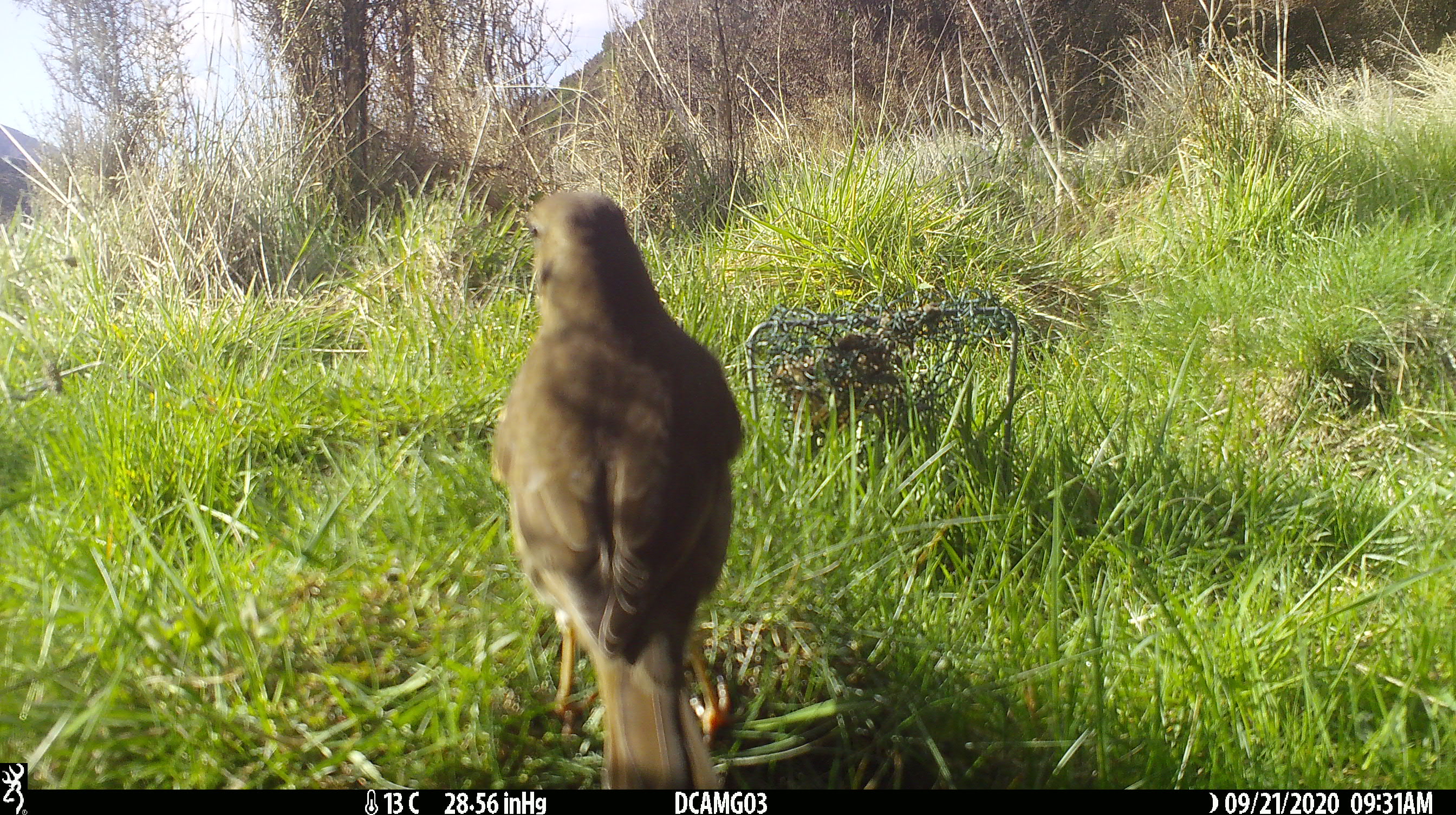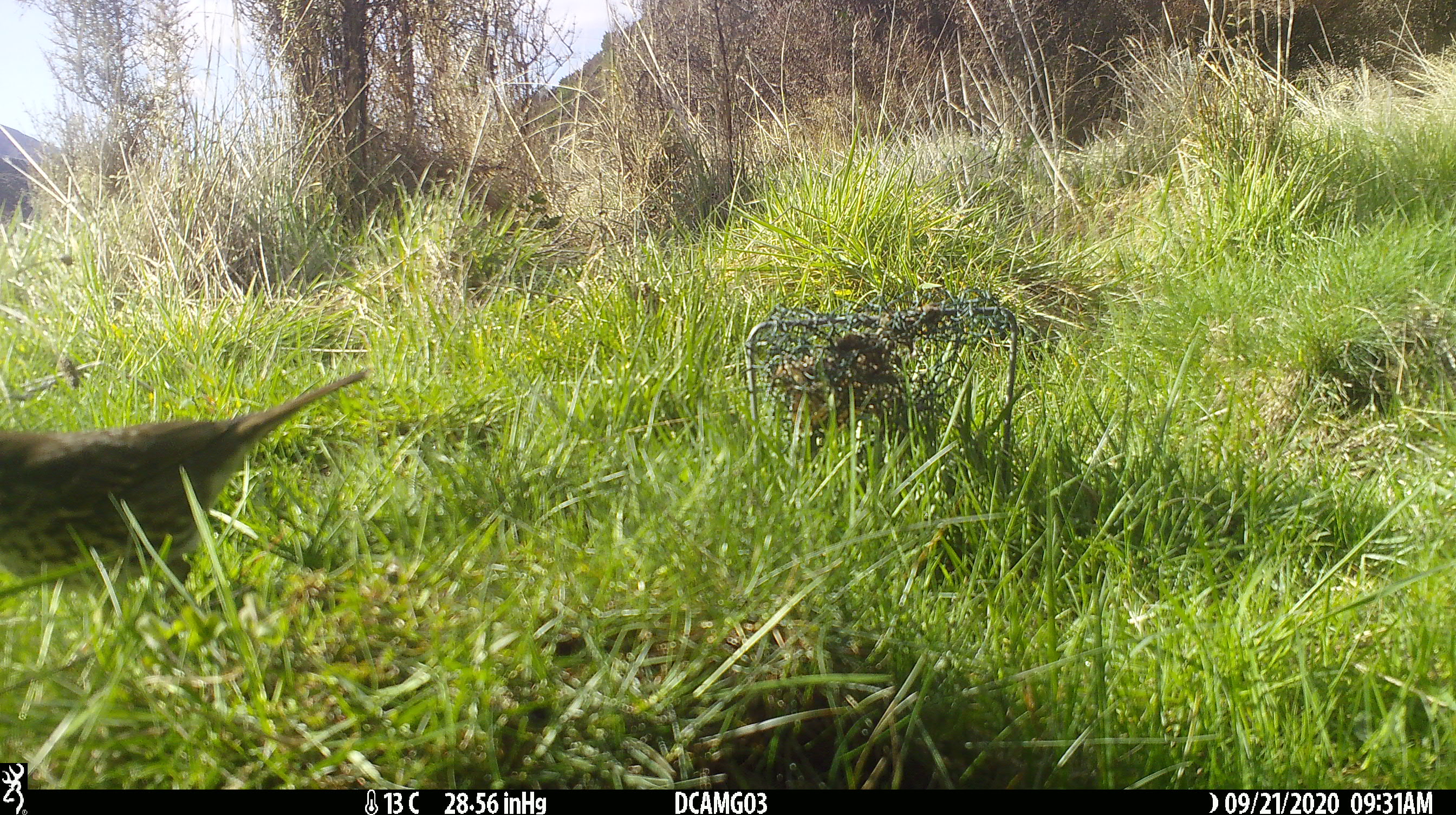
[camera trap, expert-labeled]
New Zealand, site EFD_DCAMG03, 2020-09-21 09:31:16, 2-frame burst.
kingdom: Animalia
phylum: Chordata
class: Aves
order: Passeriformes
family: Turdidae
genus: Turdus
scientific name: Turdus philomelos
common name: song thrush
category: thrush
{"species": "thrush (song thrush) (Turdus philomelos)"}